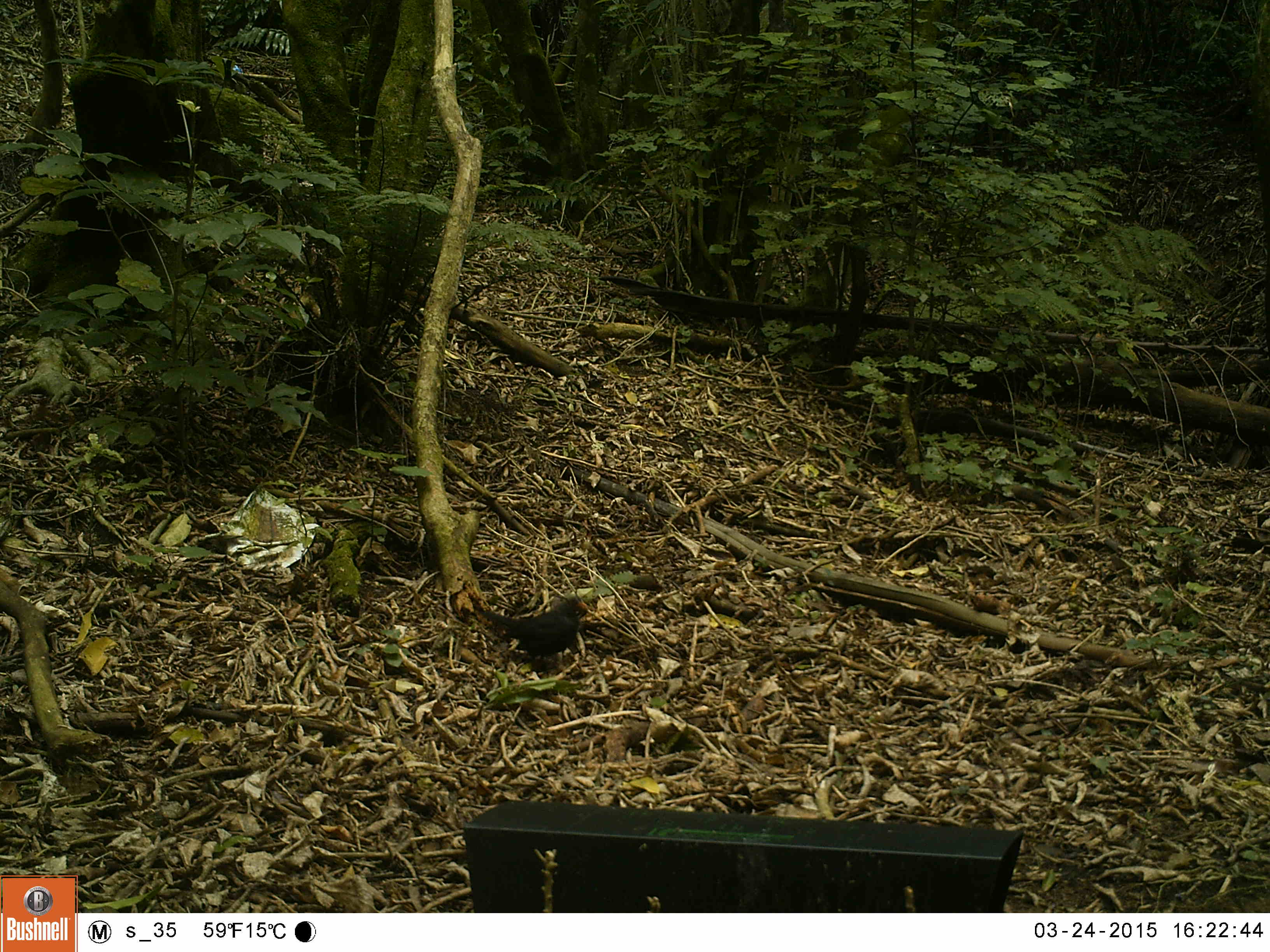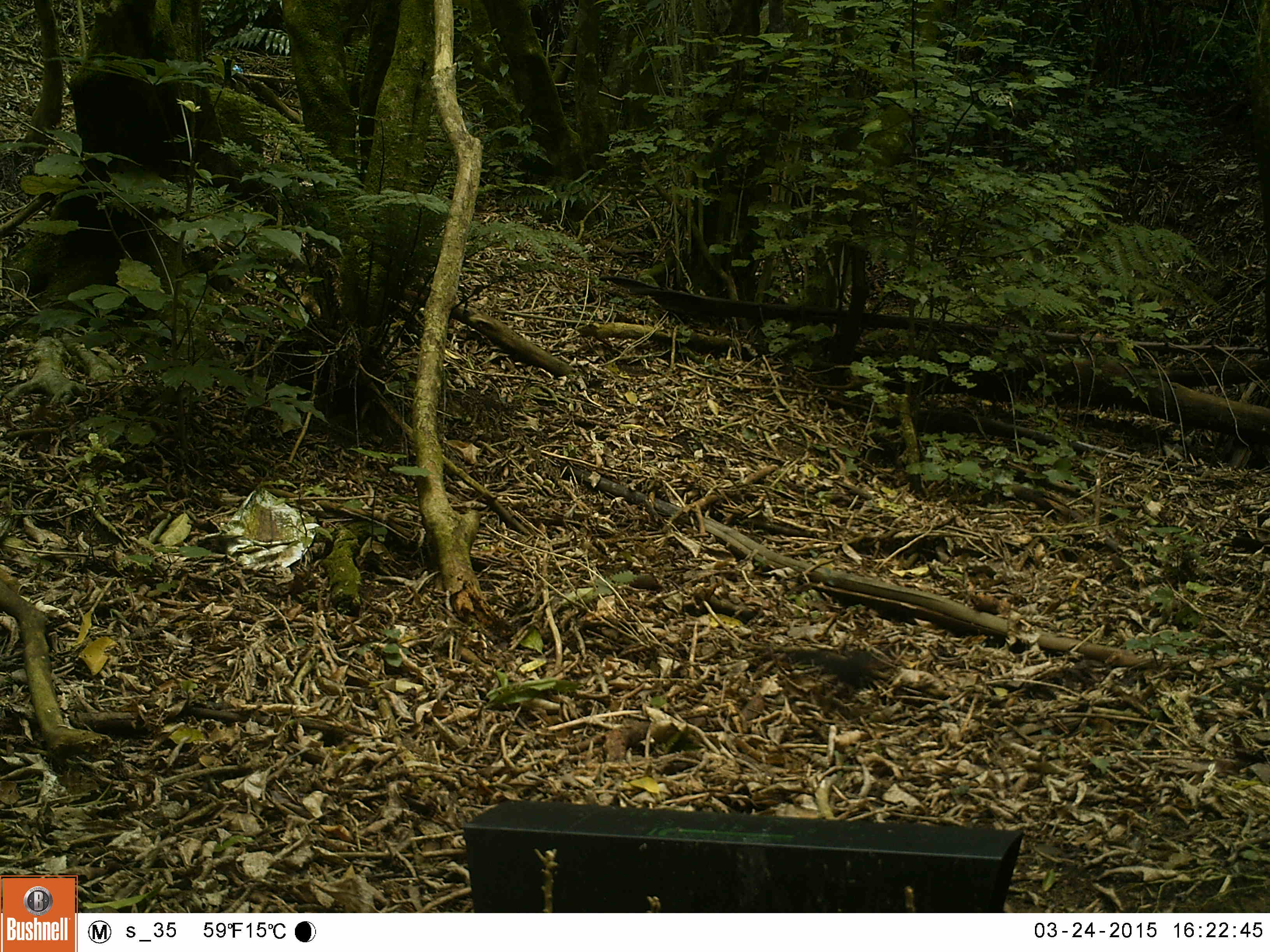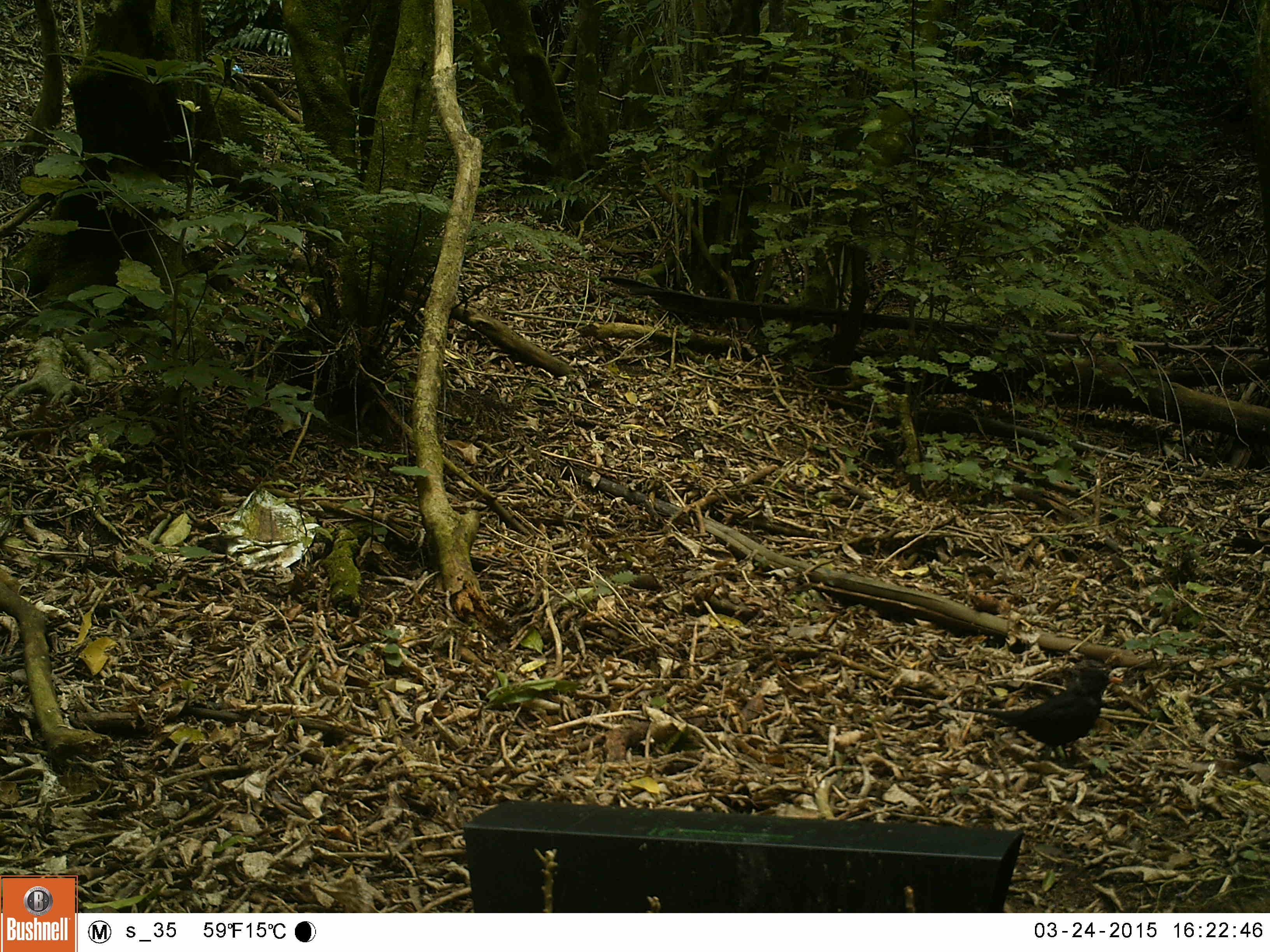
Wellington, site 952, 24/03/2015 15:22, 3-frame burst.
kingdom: Animalia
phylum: Chordata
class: Aves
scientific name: Aves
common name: bird